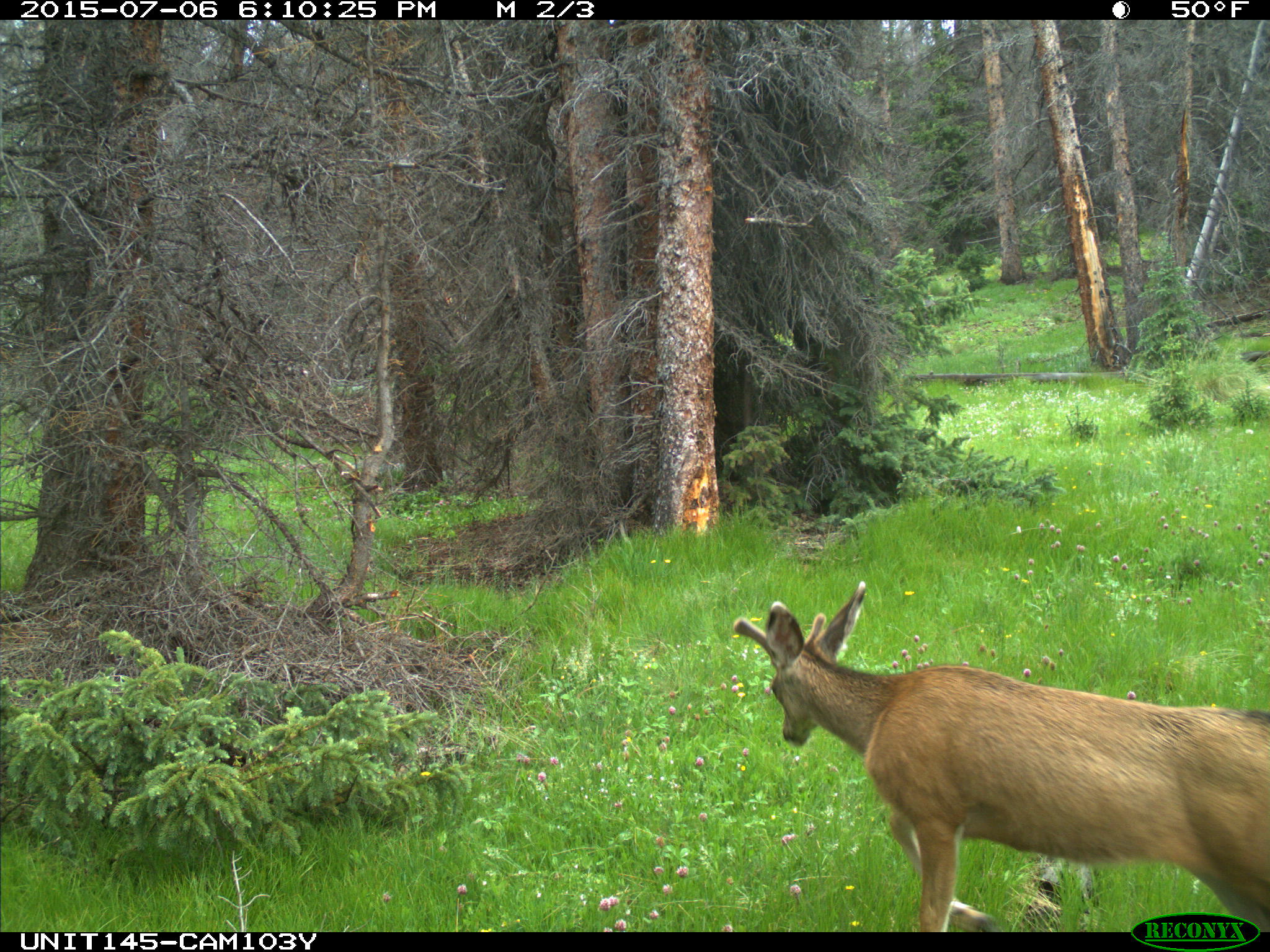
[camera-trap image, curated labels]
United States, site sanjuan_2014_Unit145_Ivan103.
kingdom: Animalia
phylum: Chordata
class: Mammalia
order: Artiodactyla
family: Cervidae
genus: Odocoileus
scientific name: Odocoileus hemionus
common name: mule deer